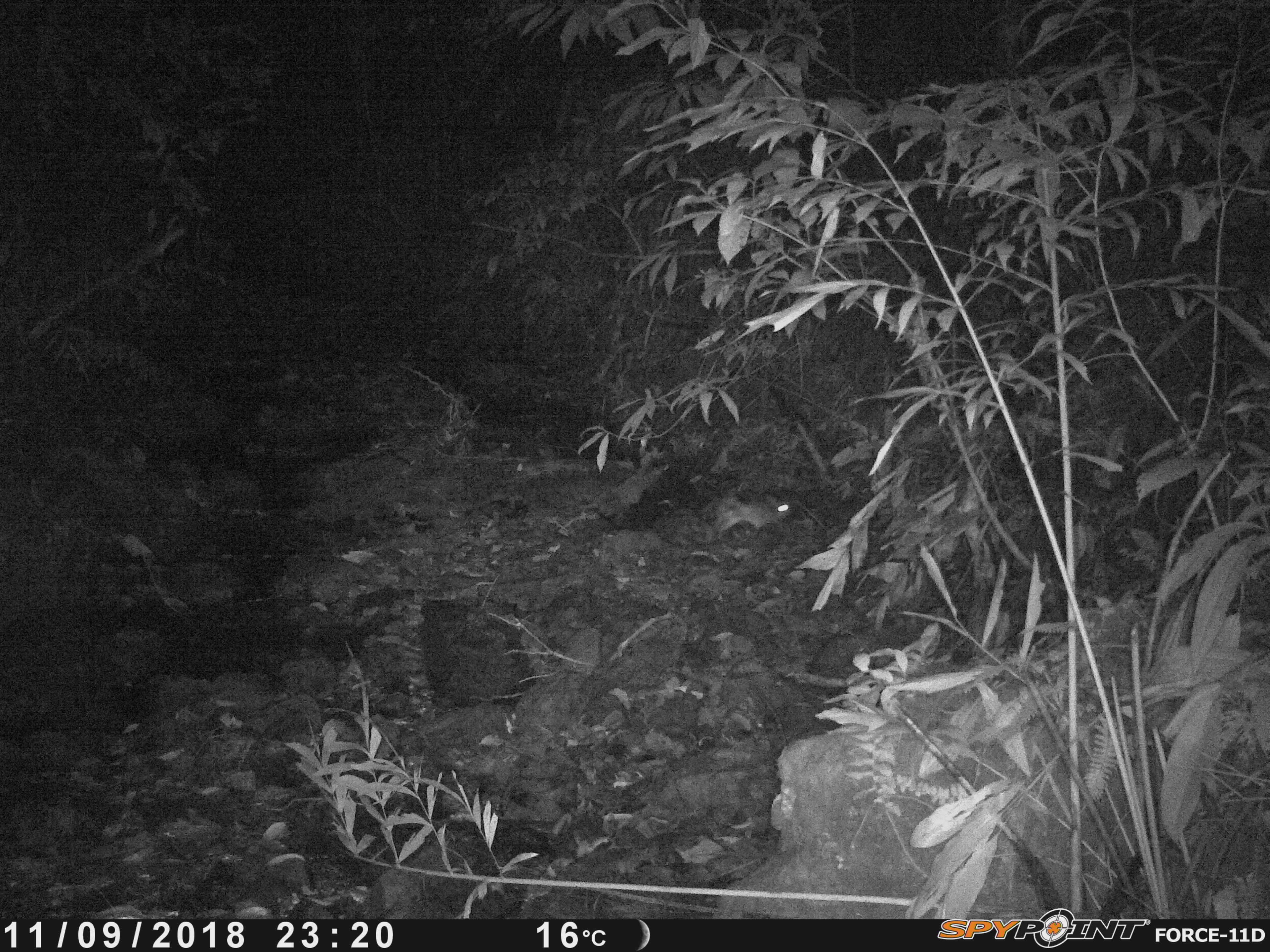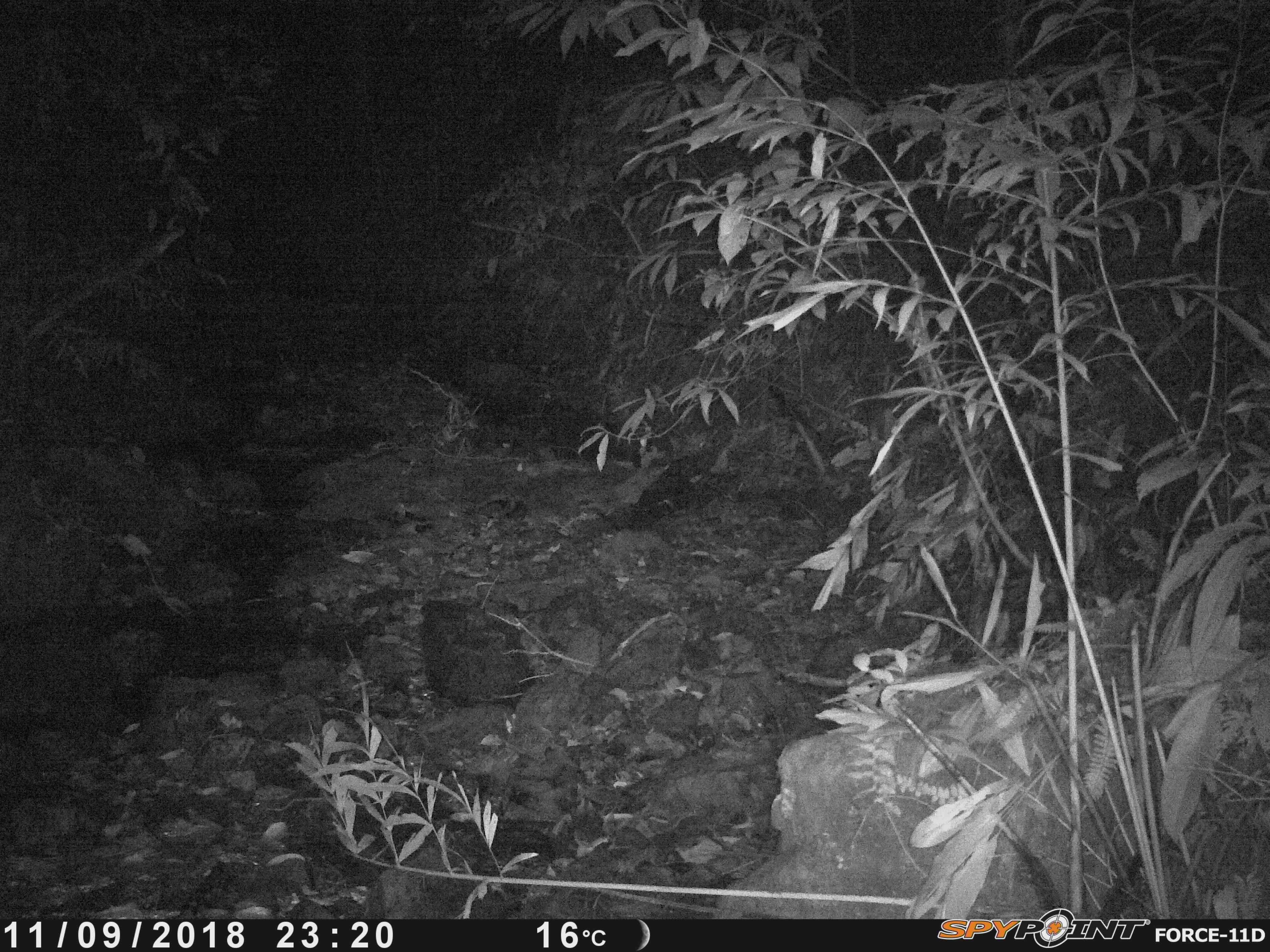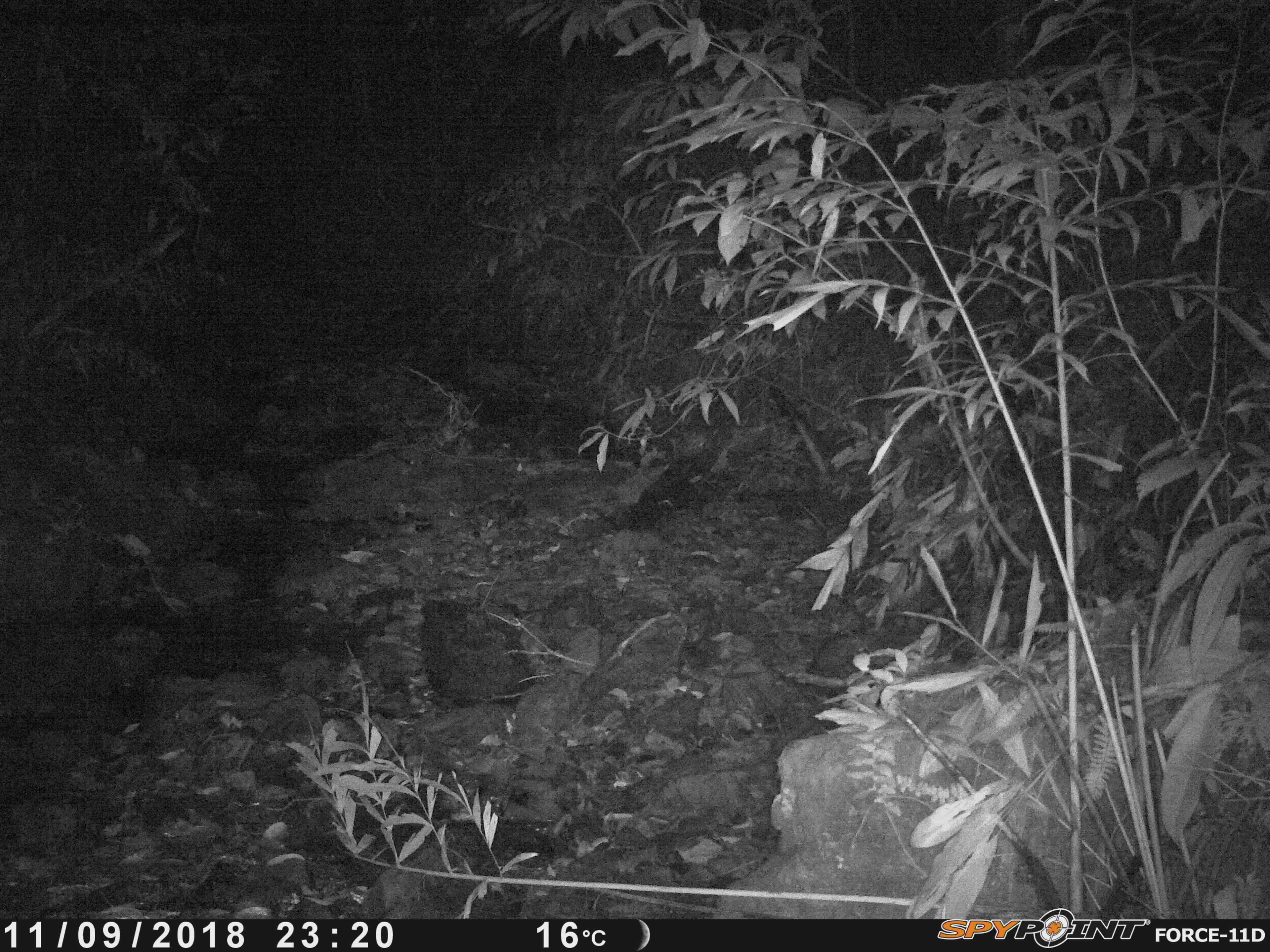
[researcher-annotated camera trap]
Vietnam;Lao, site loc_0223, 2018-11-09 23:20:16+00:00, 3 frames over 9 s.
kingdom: Animalia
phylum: Chordata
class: Mammalia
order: Lagomorpha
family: Leporidae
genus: Nesolagus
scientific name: Nesolagus timminsi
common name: annamite striped rabbit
Annamite striped rabbit (Nesolagus timminsi). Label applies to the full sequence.